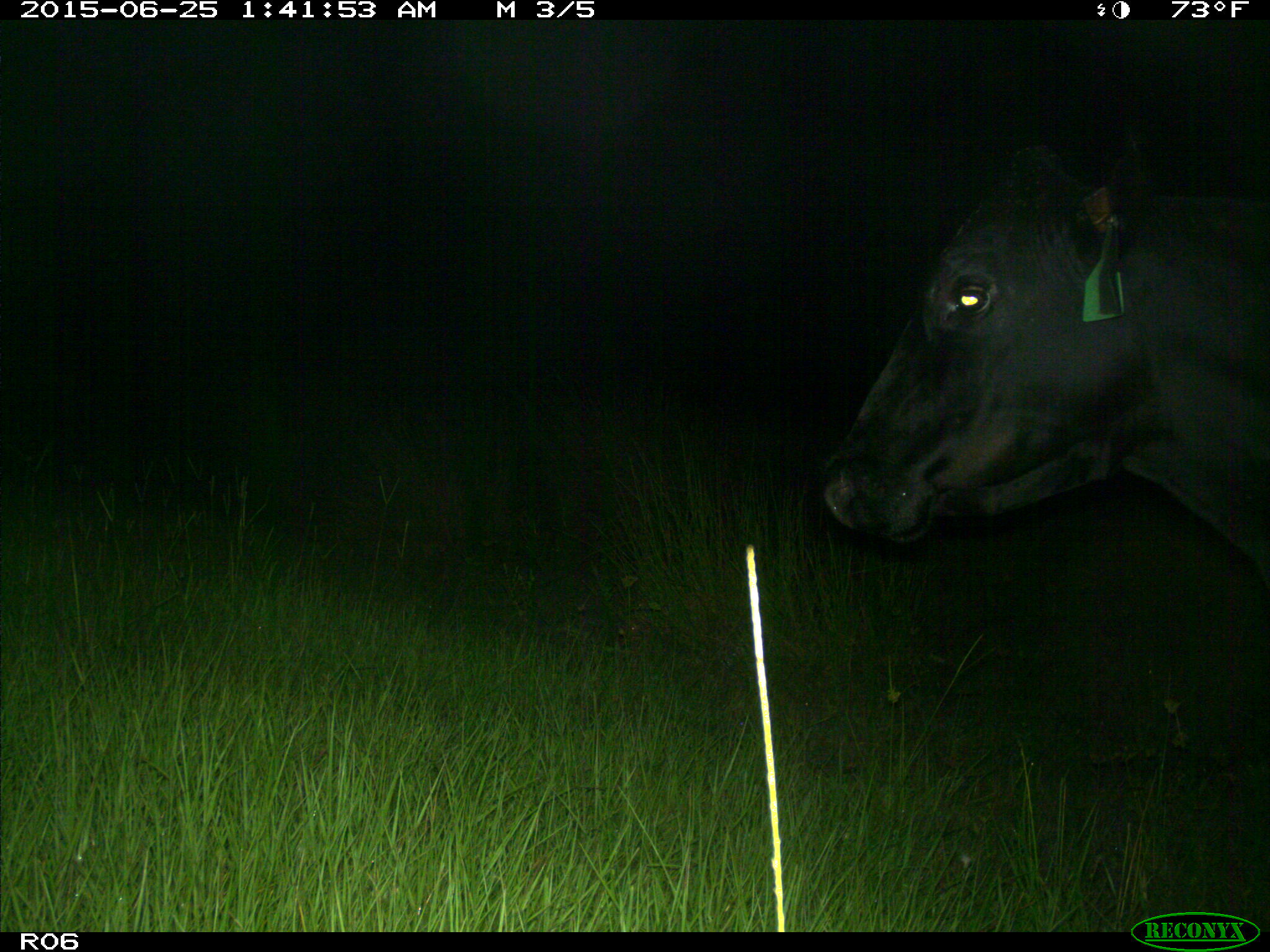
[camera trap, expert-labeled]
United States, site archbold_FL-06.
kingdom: Animalia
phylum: Chordata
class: Mammalia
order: Artiodactyla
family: Bovidae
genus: Bos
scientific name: Bos taurus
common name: domestic cow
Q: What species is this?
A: Bos taurus (domestic cow).